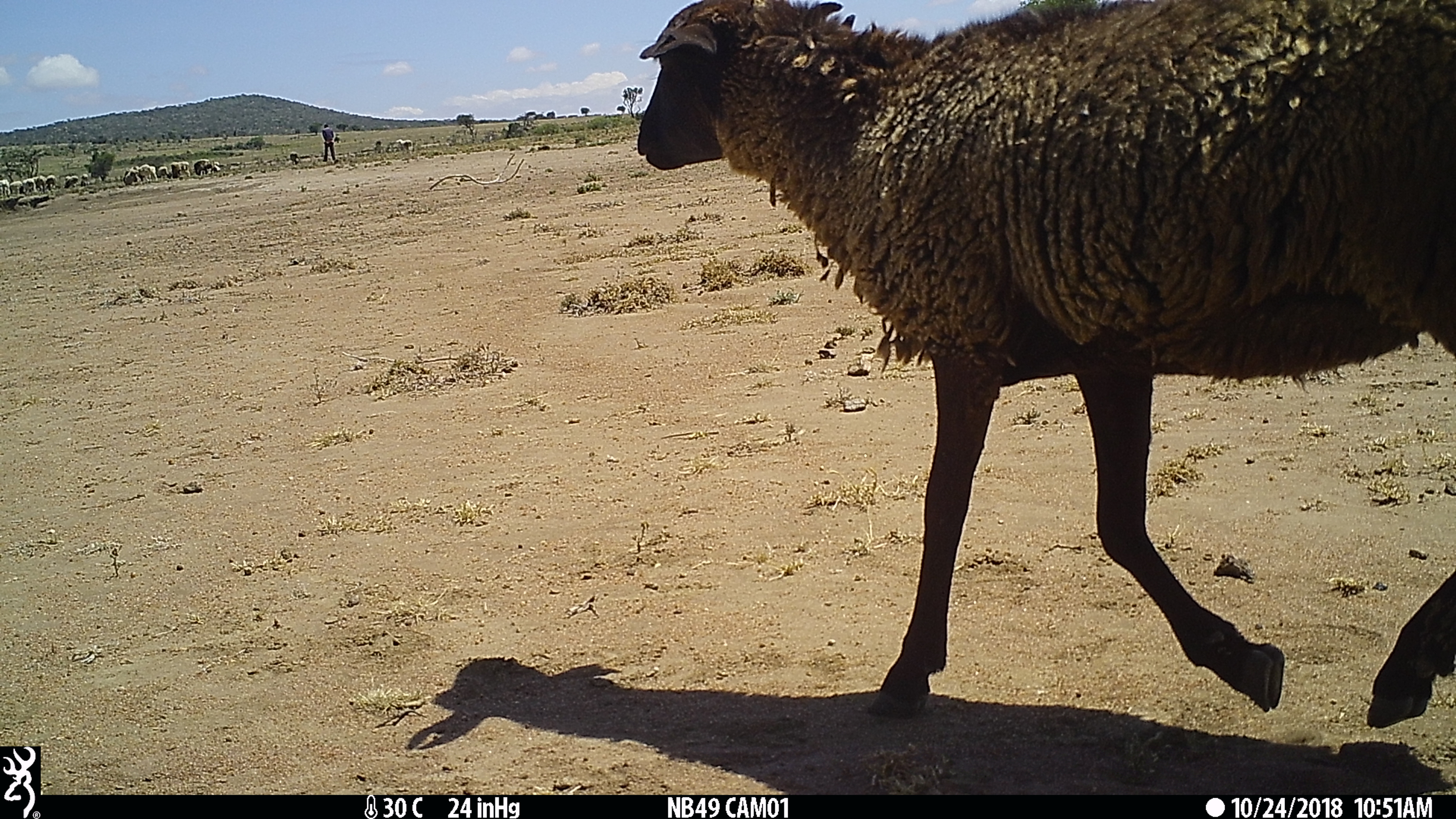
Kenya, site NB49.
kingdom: Animalia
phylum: Chordata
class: Mammalia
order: Artiodactyla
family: Bovidae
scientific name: Bovidae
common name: sheep or goat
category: shoat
Shoat (sheep or goat) (Bovidae).